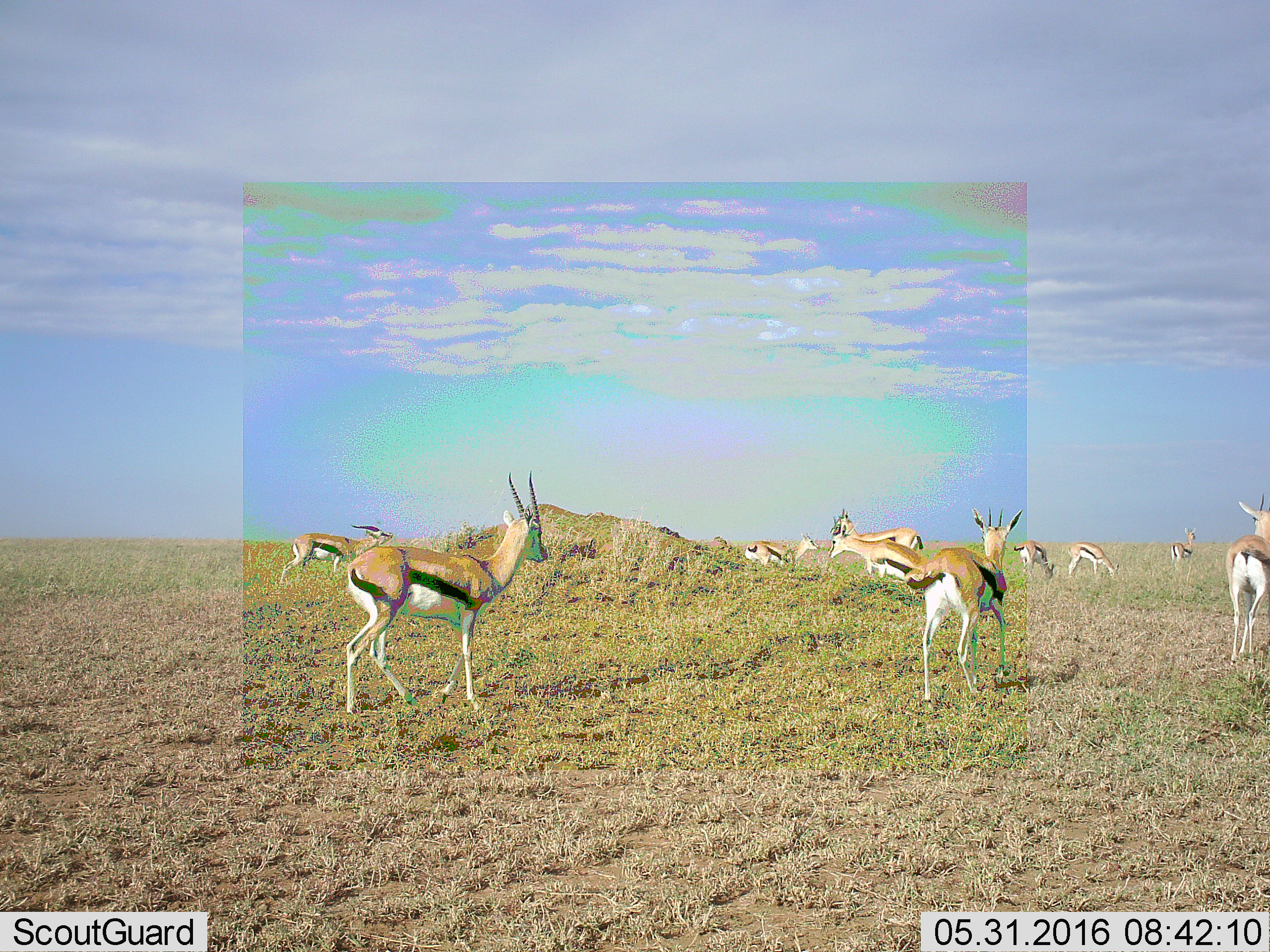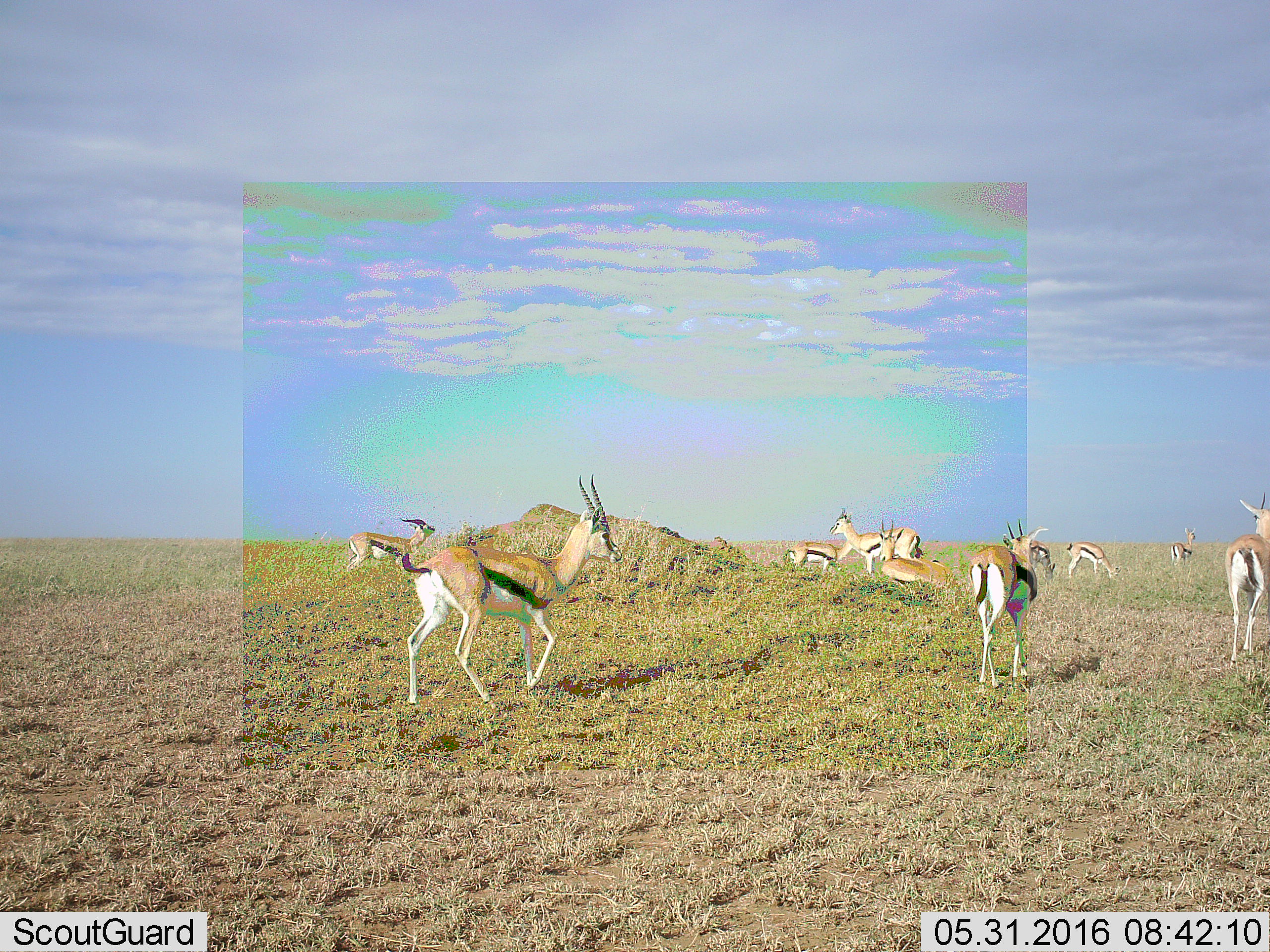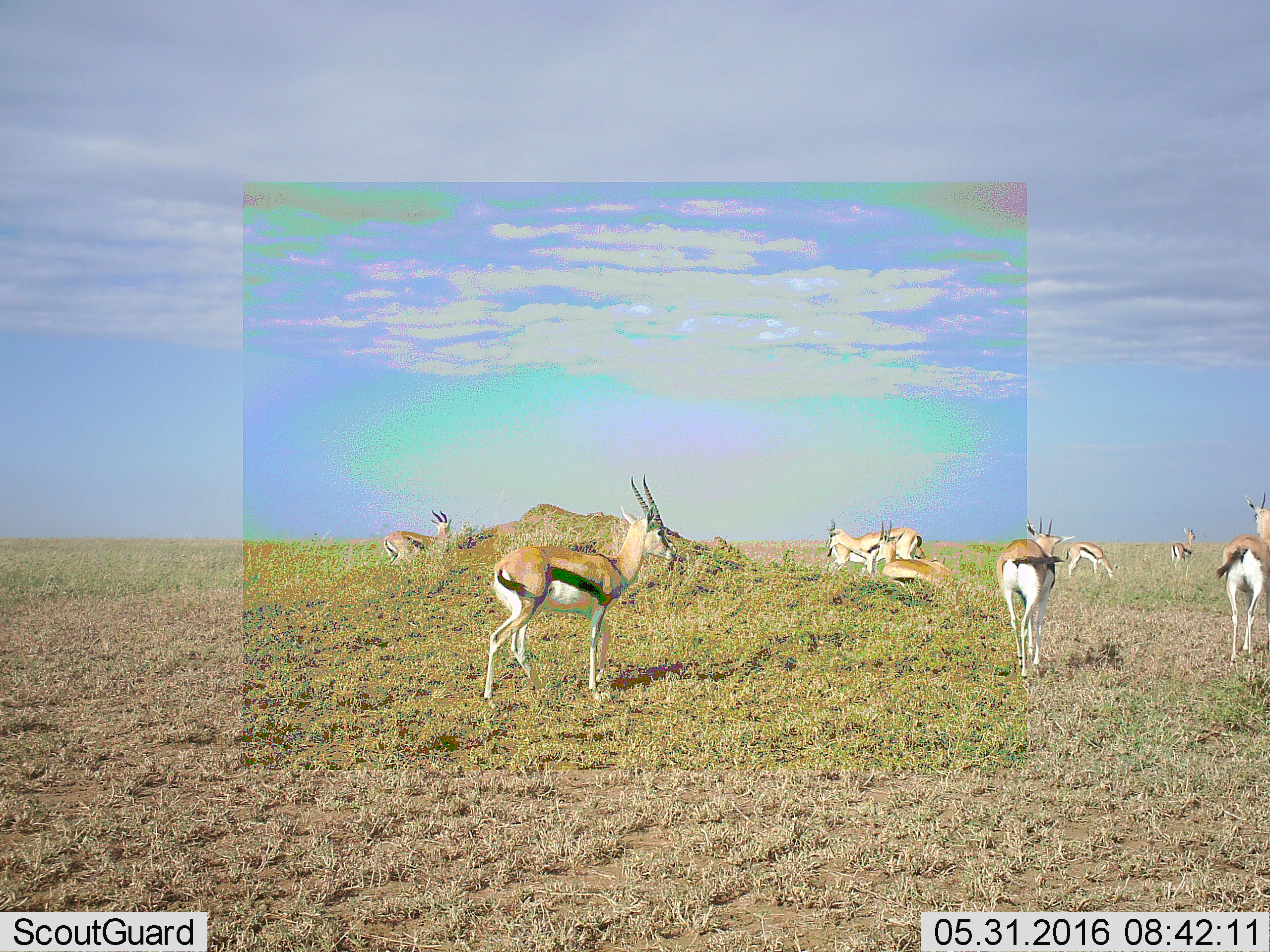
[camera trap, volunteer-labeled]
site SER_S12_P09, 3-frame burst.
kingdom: Animalia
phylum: Chordata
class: Mammalia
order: Artiodactyla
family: Bovidae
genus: Eudorcas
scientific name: Eudorcas thomsonii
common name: thomson's gazelle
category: gazellethomsons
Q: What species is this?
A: Gazellethomsons (thomson's gazelle) (Eudorcas thomsonii).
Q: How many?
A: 10.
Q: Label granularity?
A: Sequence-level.